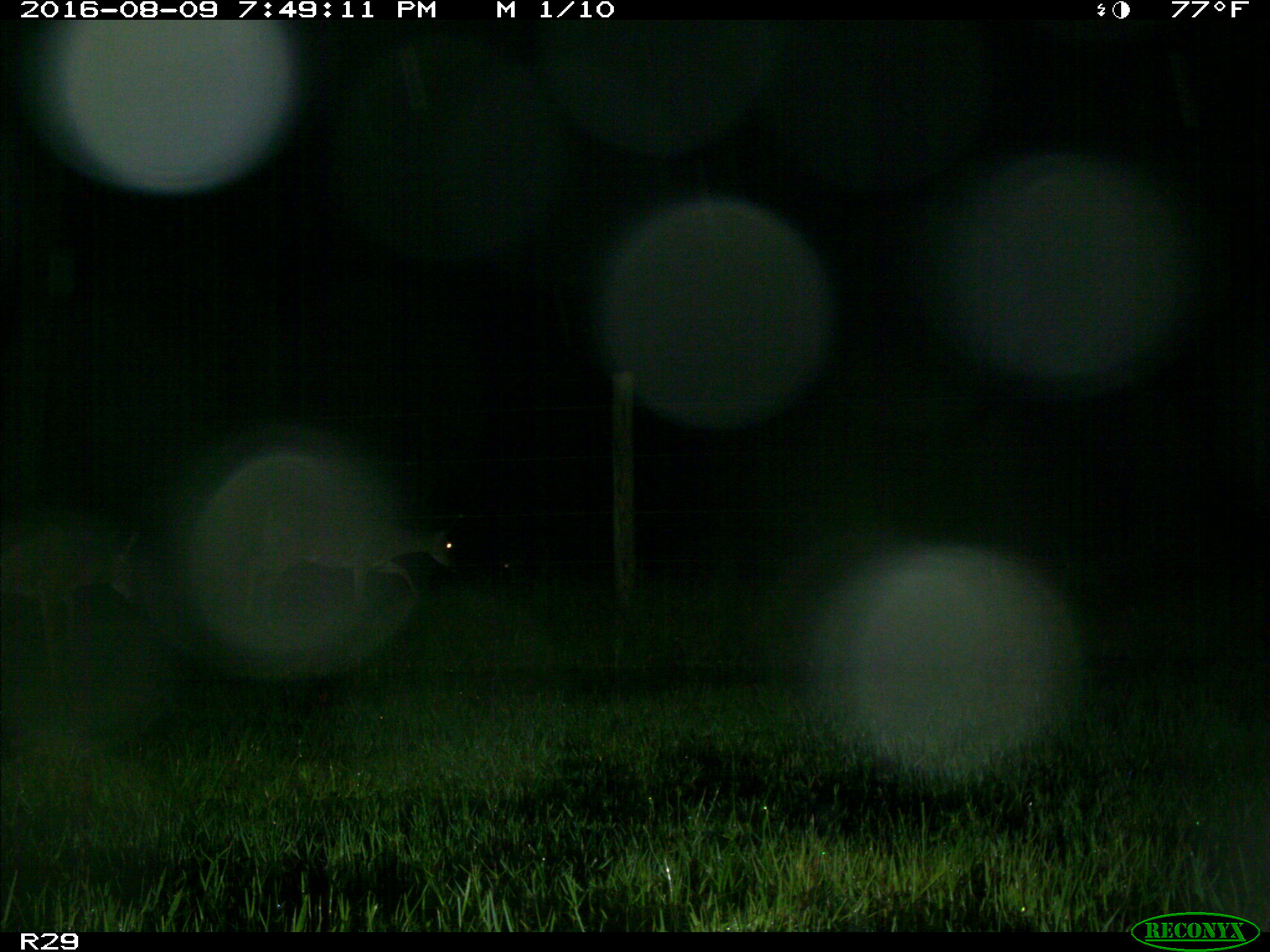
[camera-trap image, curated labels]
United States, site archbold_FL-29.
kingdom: Animalia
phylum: Chordata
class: Mammalia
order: Artiodactyla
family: Cervidae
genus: Odocoileus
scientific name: Odocoileus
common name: deer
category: unidentified deer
Unidentified deer (deer) (Odocoileus).